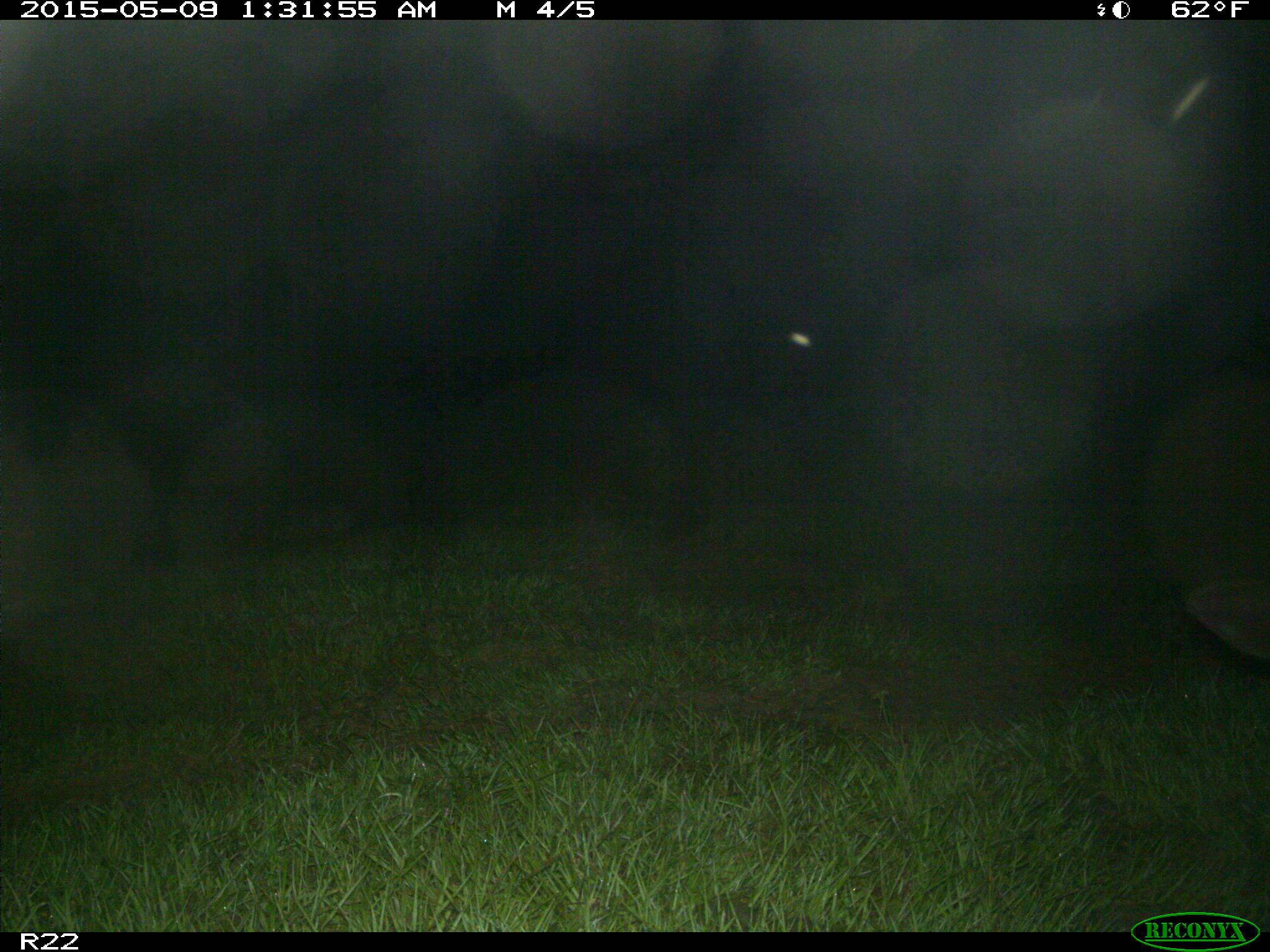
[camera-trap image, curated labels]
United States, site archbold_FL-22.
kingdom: Animalia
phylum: Chordata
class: Mammalia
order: Artiodactyla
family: Bovidae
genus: Bos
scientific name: Bos taurus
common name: domestic cow